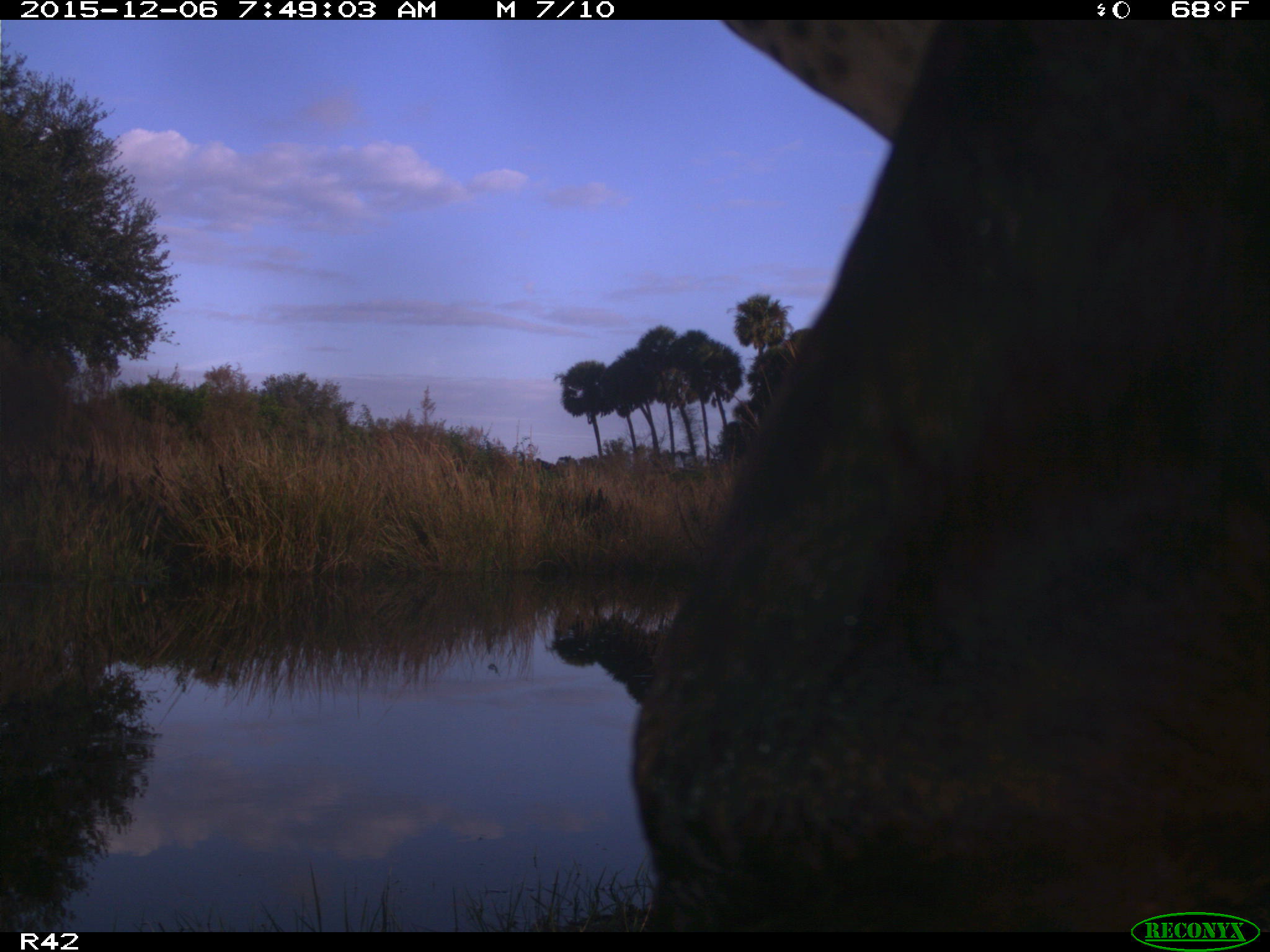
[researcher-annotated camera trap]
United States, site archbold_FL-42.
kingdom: Animalia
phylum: Chordata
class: Mammalia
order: Artiodactyla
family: Bovidae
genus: Bos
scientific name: Bos taurus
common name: domestic cow